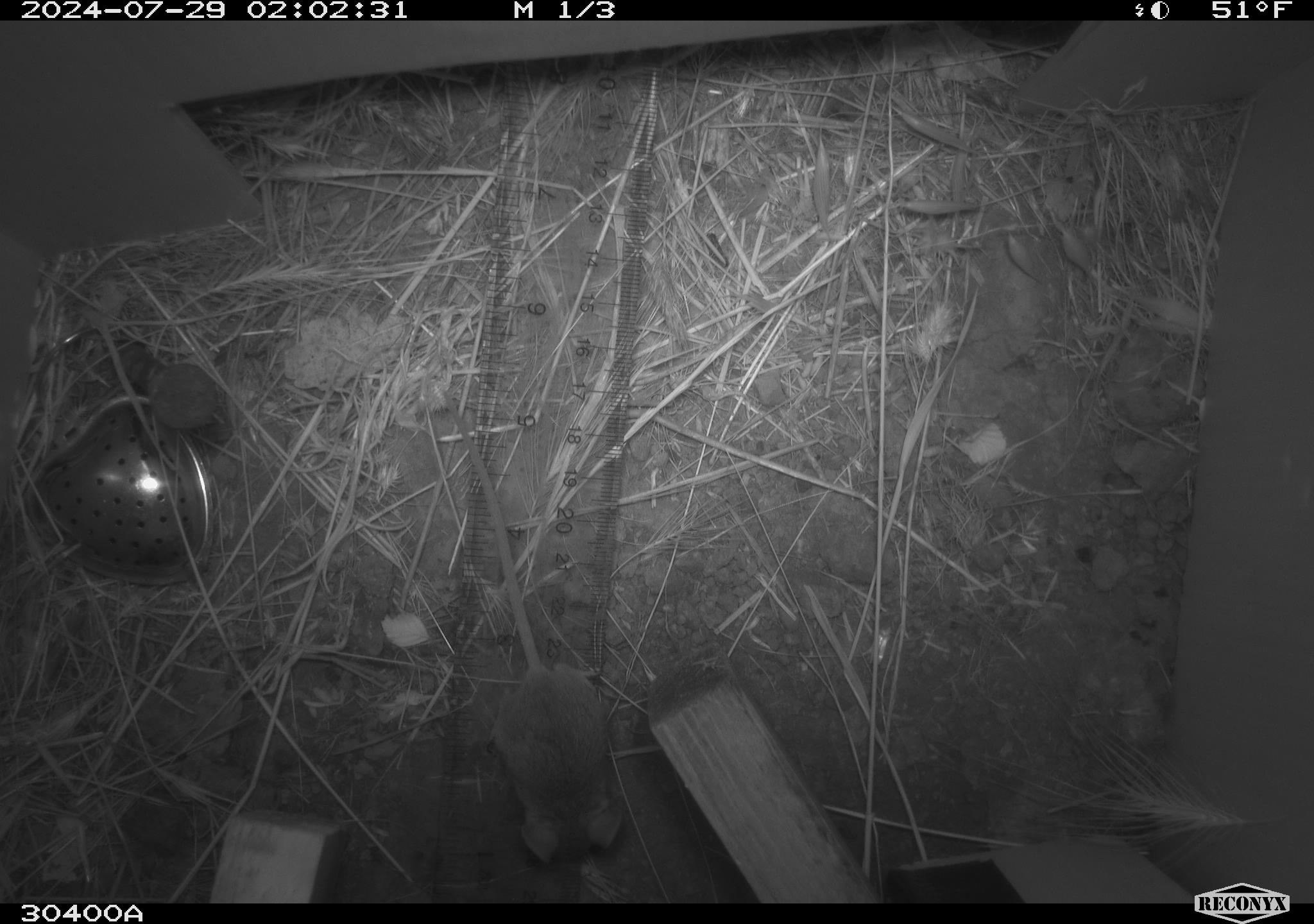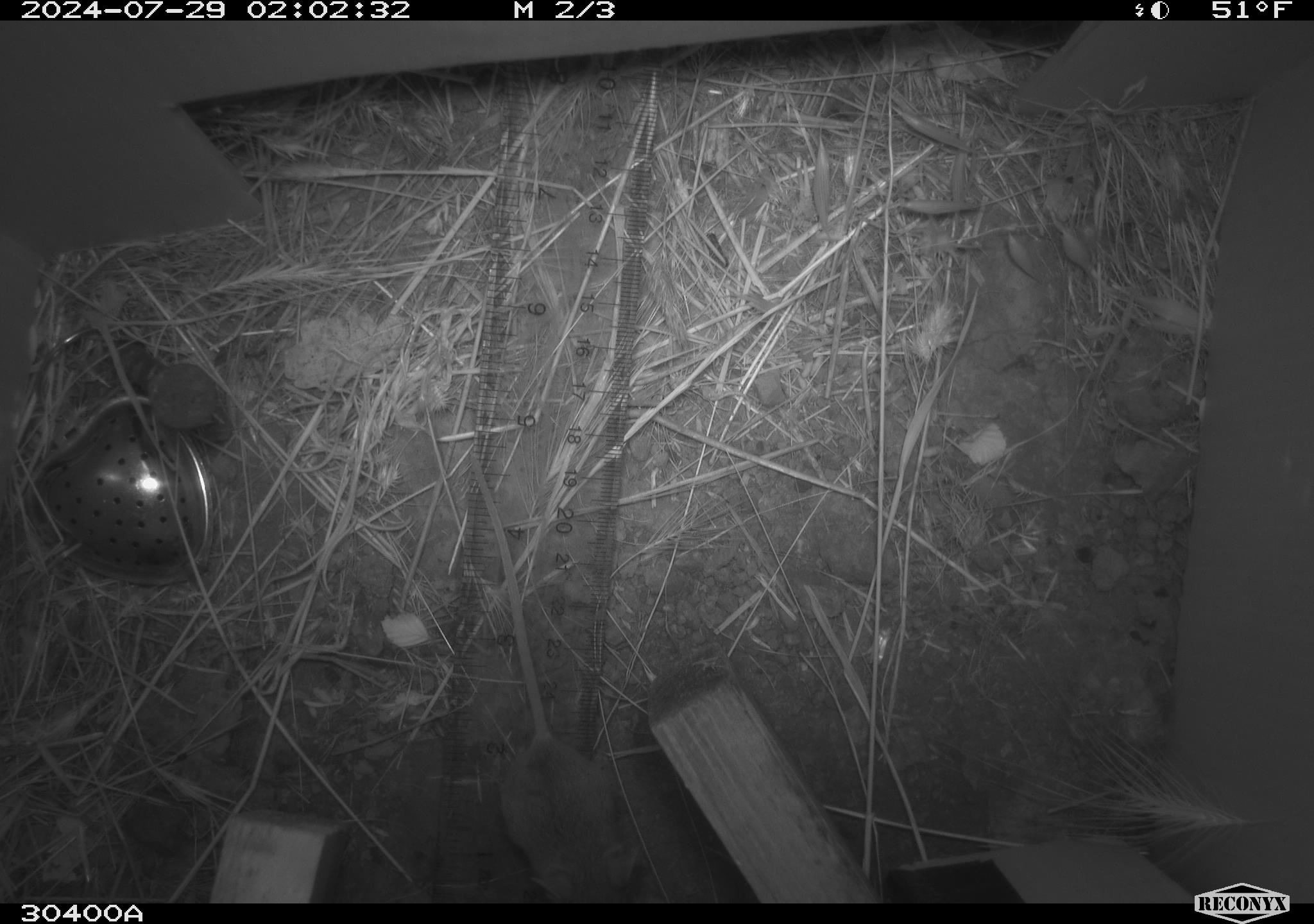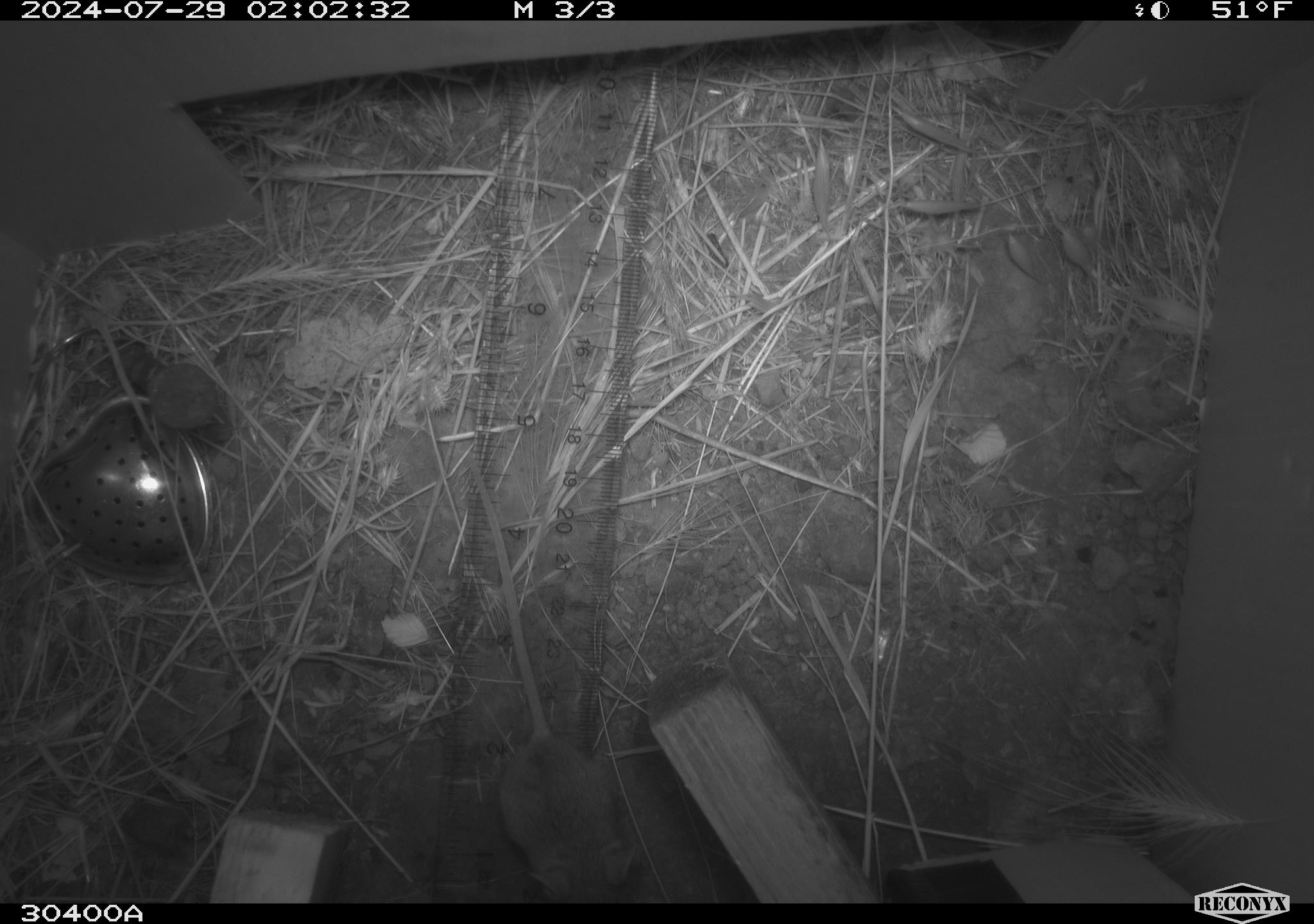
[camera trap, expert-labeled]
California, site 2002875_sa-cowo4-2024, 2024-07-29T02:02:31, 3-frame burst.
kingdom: Animalia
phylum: Chordata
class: Mammalia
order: Rodentia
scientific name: Rodentia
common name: mouse species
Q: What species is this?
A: Mouse species (Rodentia).